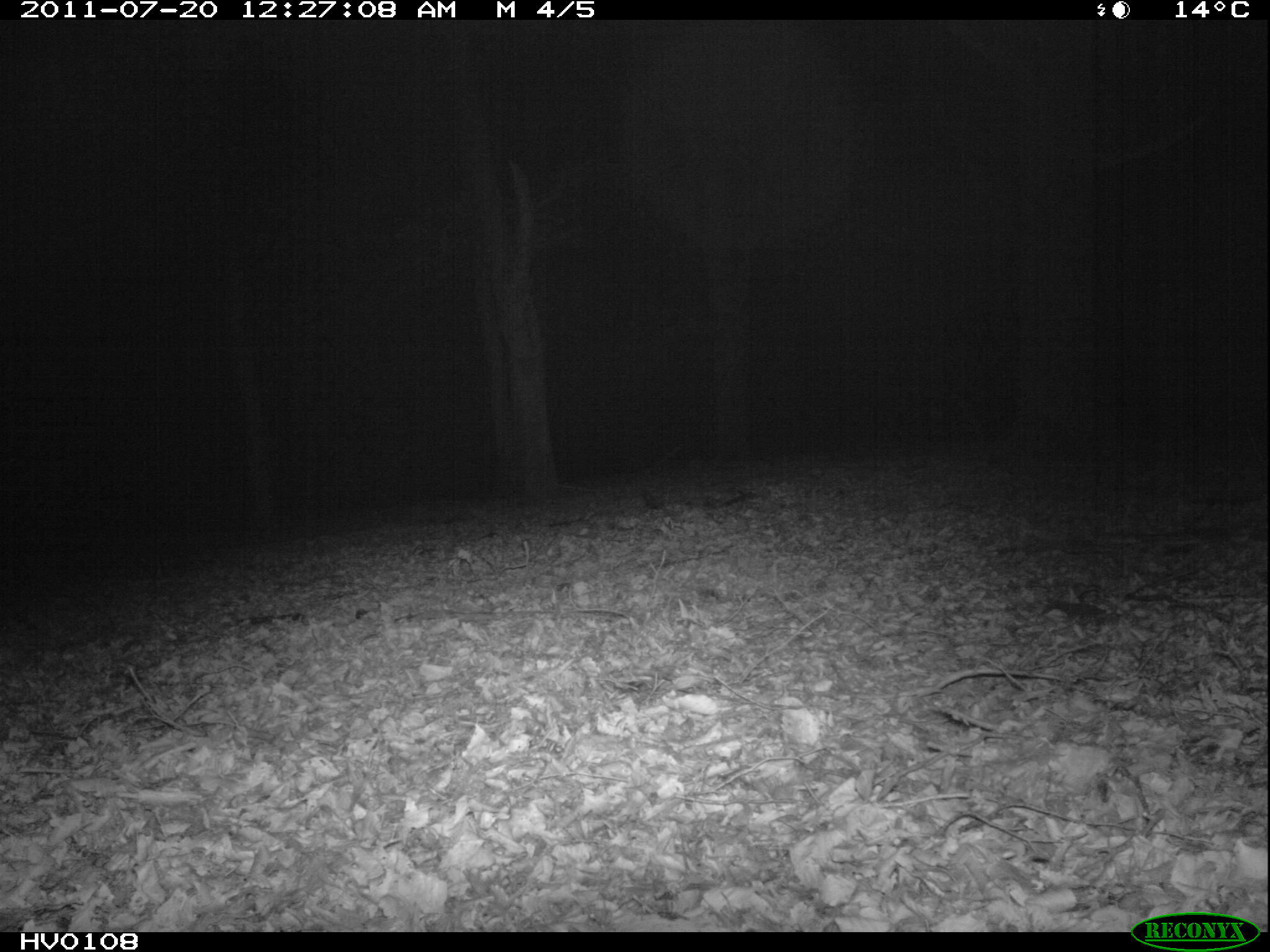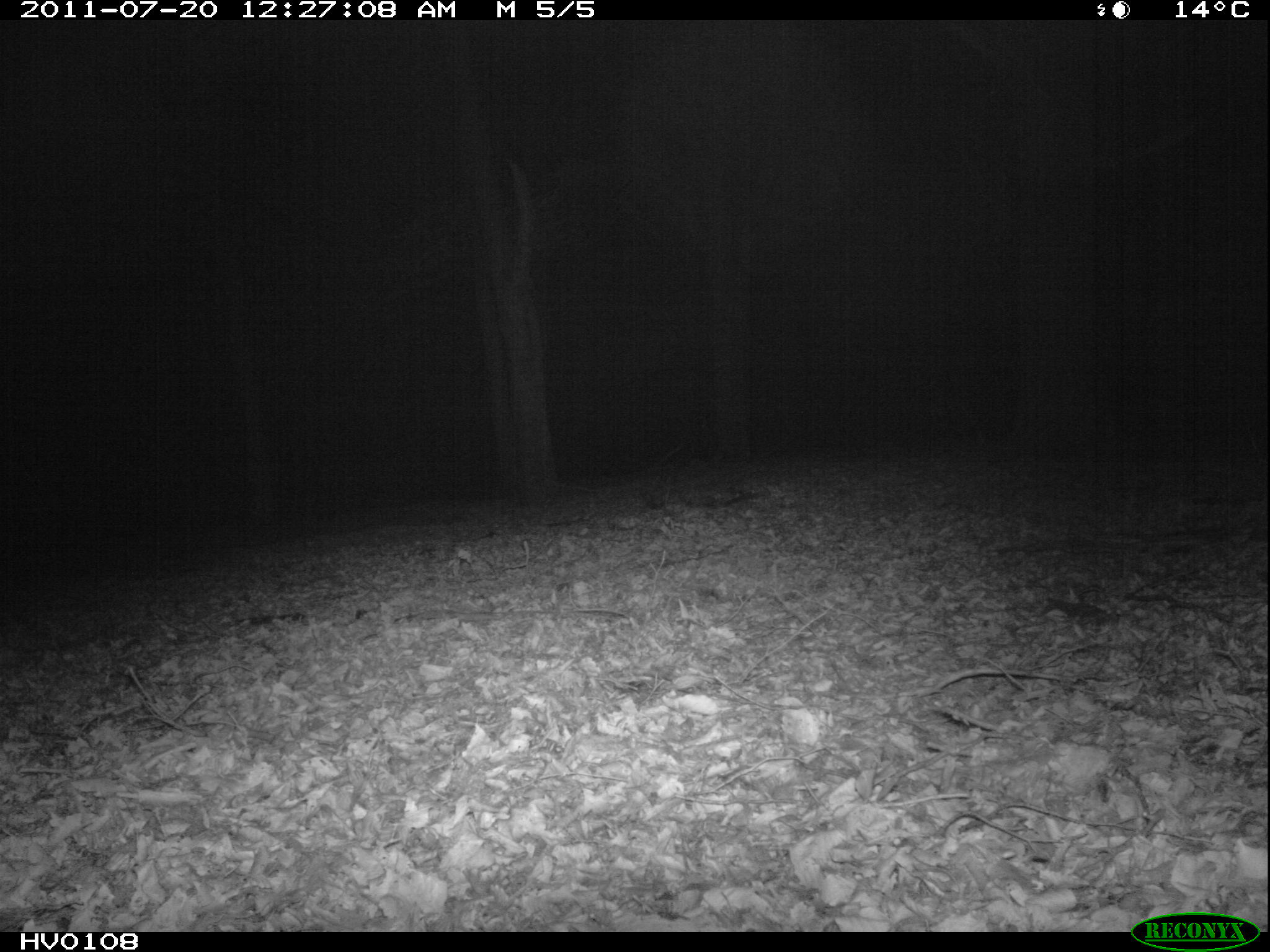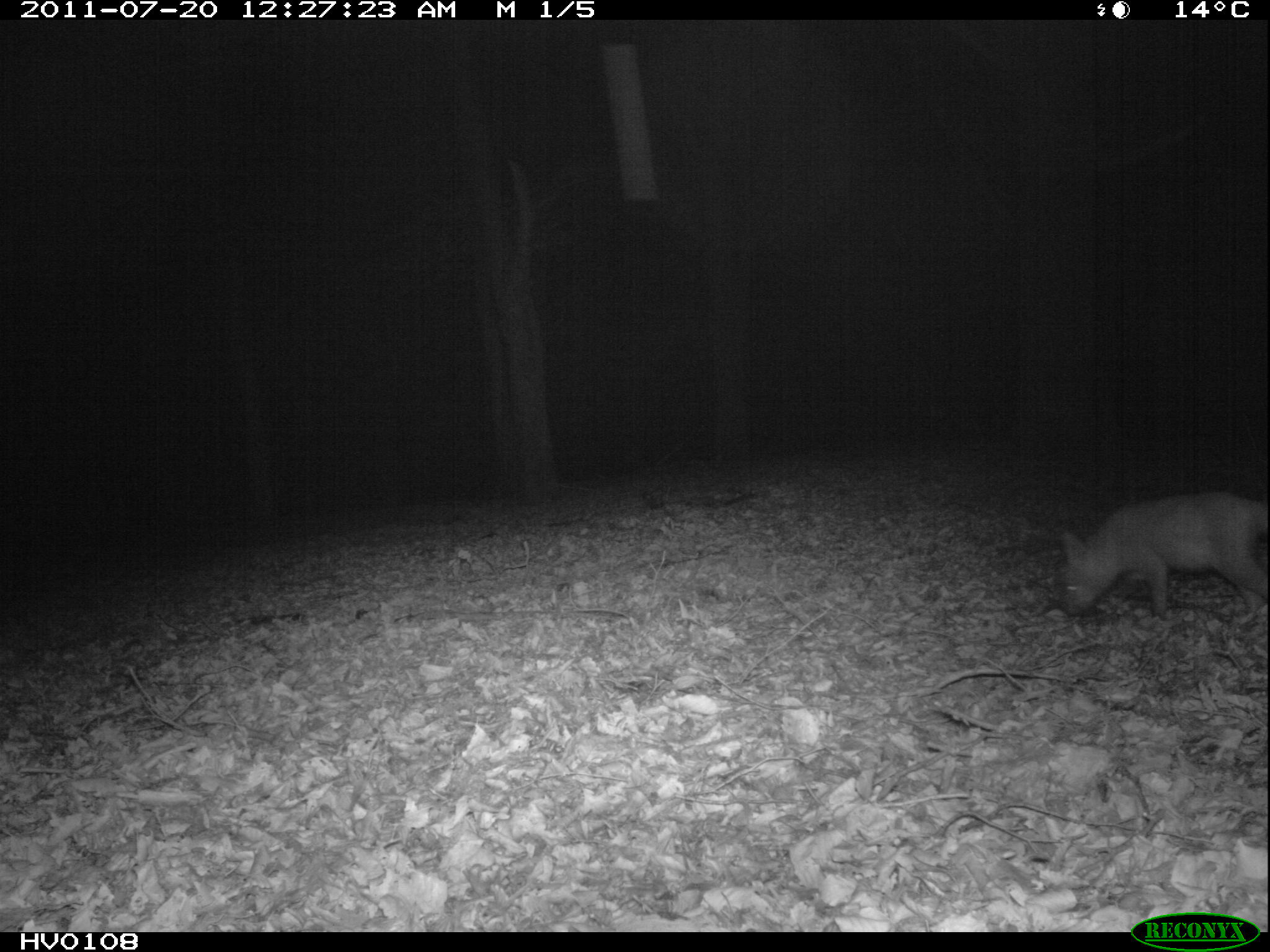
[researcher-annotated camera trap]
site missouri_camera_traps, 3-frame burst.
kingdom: Animalia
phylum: Chordata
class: Mammalia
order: Carnivora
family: Canidae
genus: Vulpes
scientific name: Vulpes vulpes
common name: red fox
Red fox (Vulpes vulpes). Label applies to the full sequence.